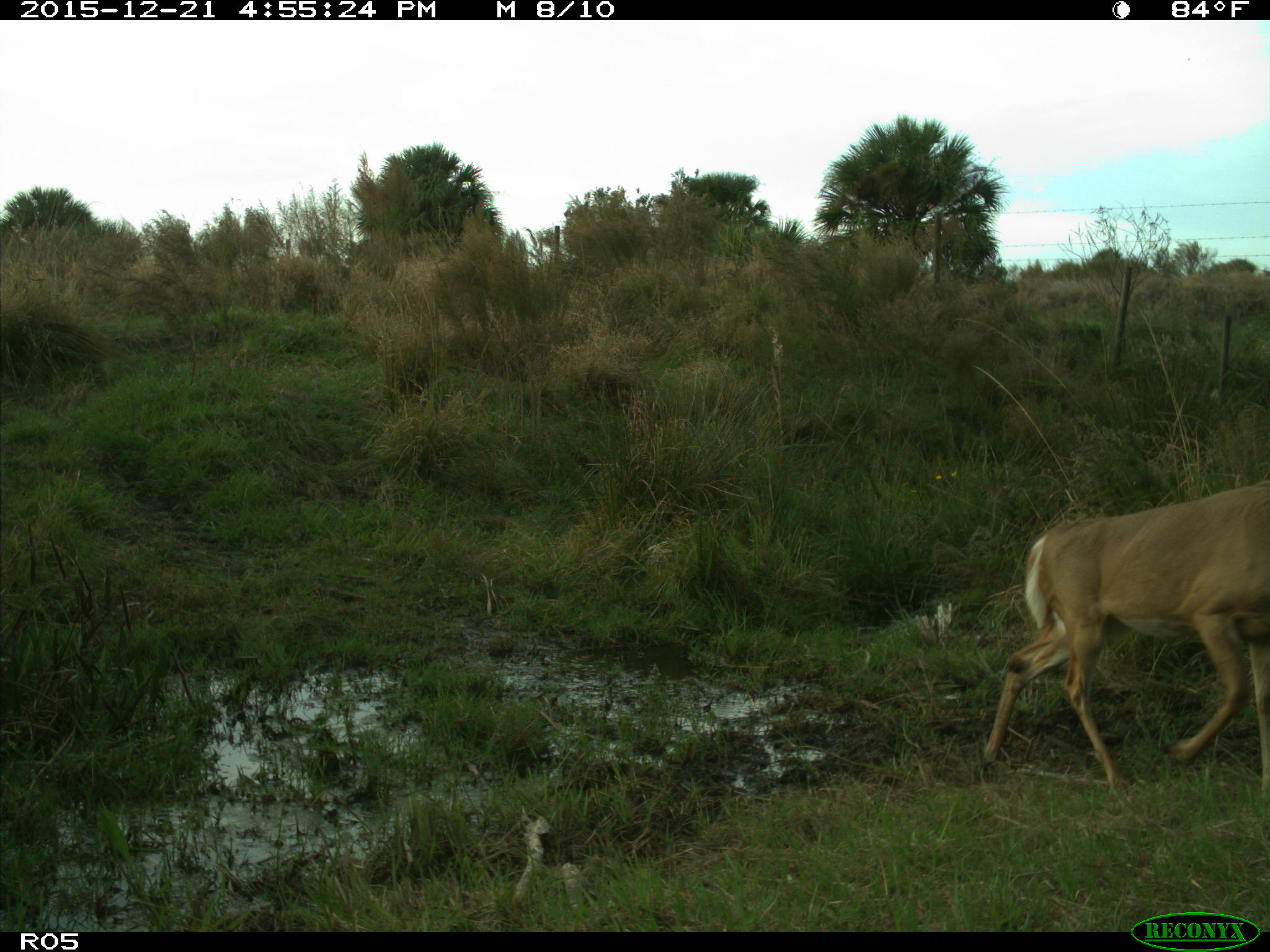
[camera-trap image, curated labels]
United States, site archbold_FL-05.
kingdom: Animalia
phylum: Chordata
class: Mammalia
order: Artiodactyla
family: Cervidae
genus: Odocoileus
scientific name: Odocoileus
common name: deer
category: unidentified deer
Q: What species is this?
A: Unidentified deer (deer) (Odocoileus).